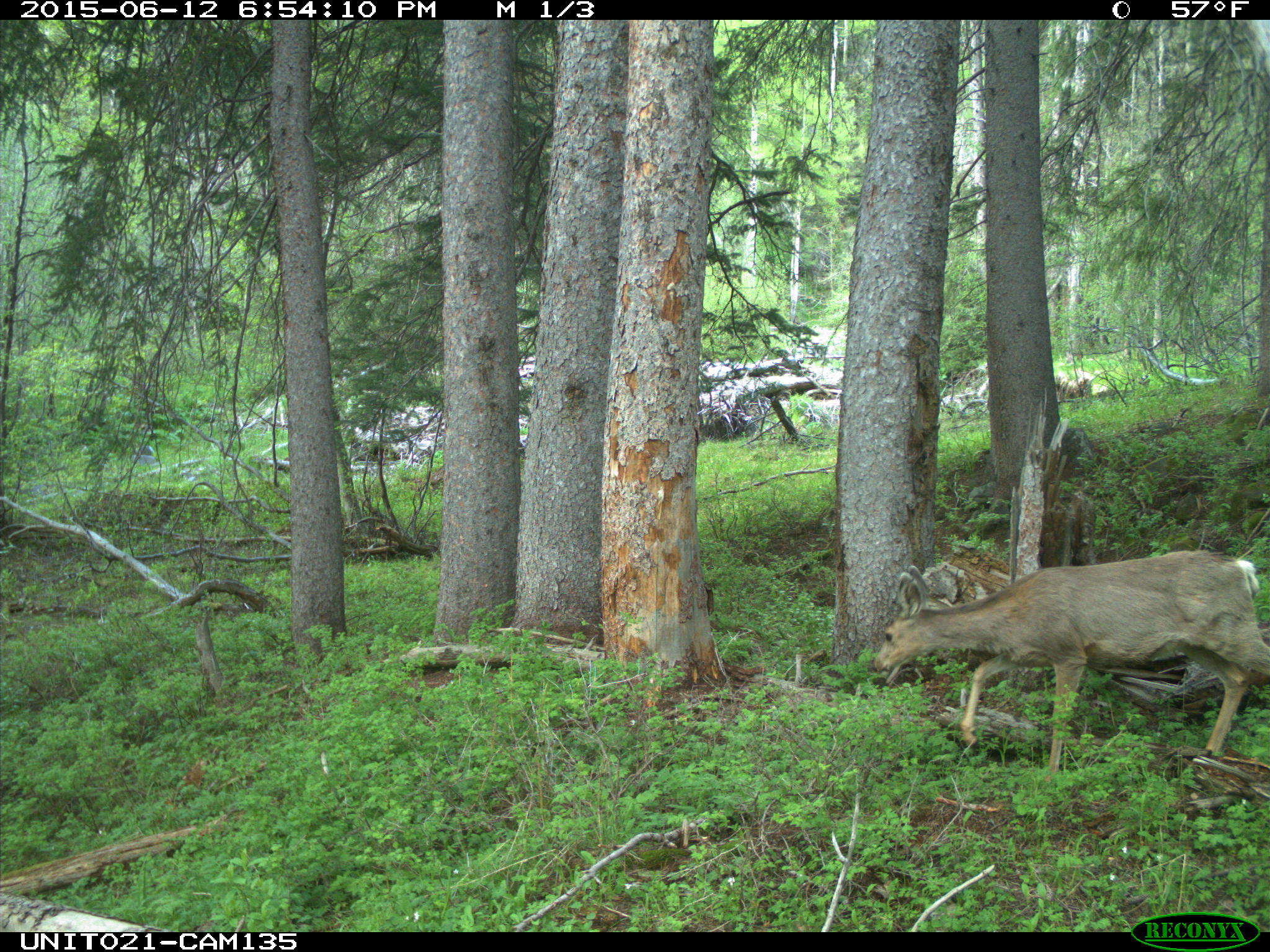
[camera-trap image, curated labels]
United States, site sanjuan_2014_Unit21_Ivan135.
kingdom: Animalia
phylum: Chordata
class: Mammalia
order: Artiodactyla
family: Cervidae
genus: Odocoileus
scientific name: Odocoileus hemionus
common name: mule deer